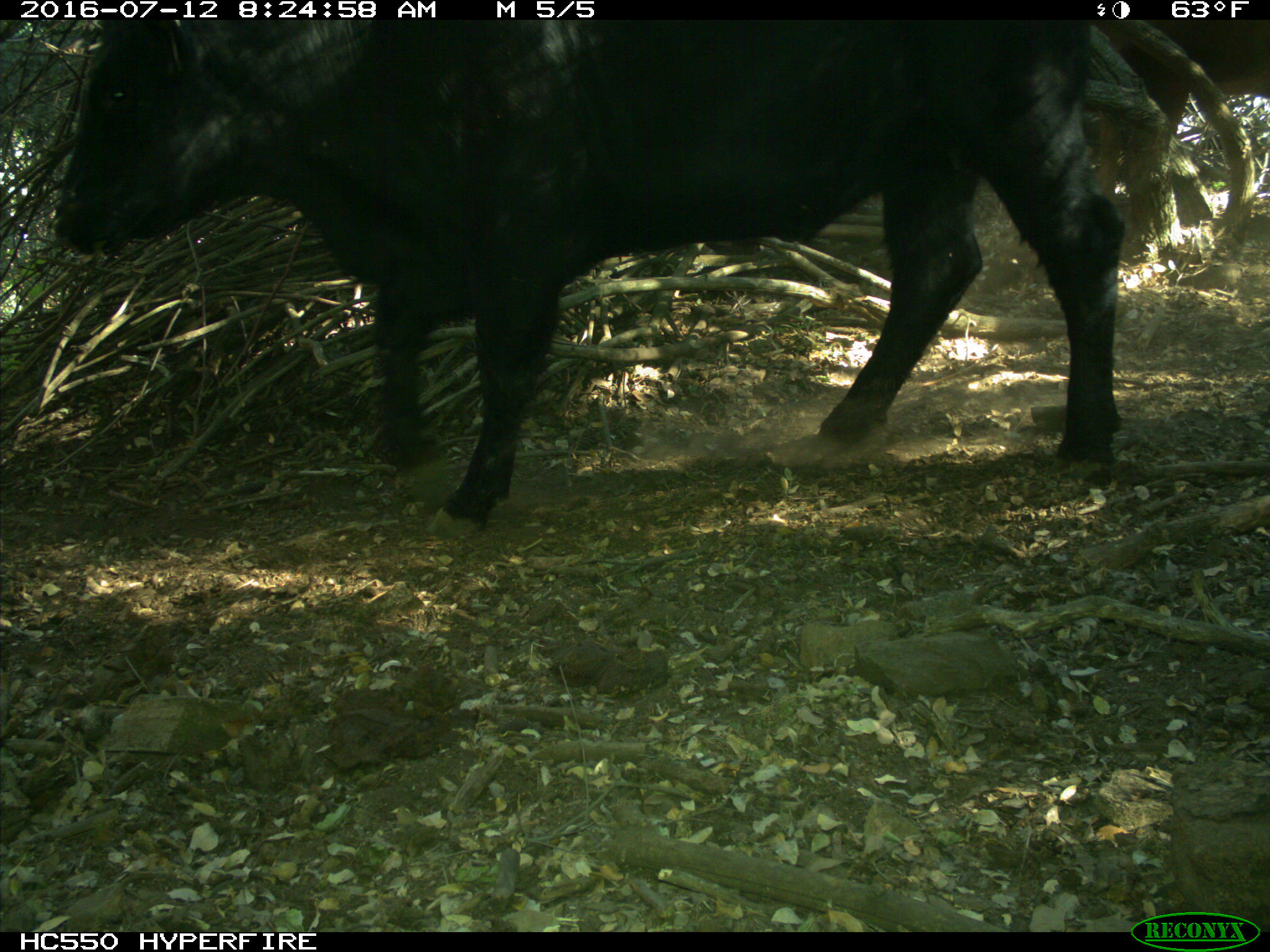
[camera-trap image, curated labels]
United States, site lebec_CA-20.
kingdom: Animalia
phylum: Chordata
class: Mammalia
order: Artiodactyla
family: Bovidae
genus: Bos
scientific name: Bos taurus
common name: domestic cow